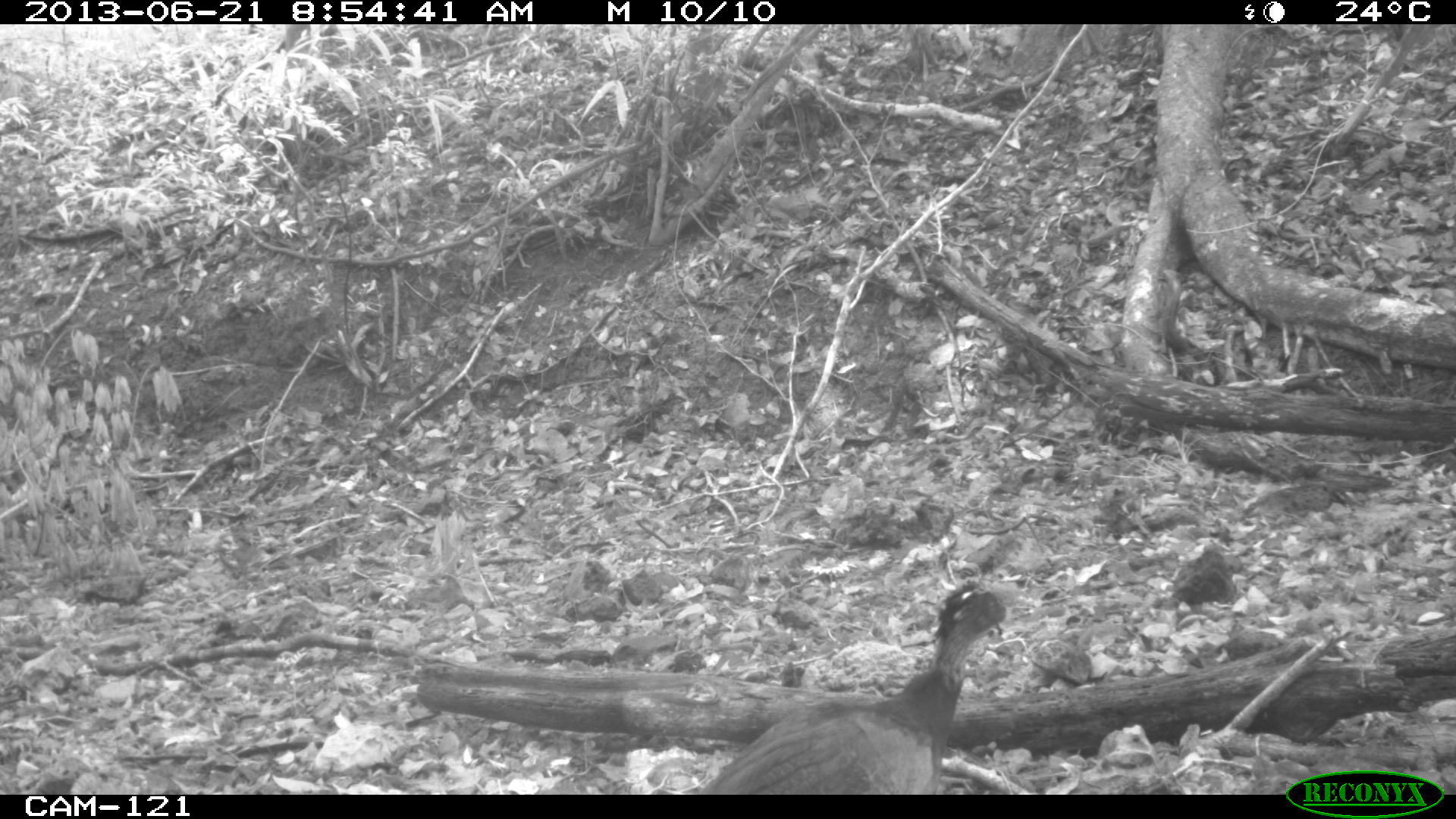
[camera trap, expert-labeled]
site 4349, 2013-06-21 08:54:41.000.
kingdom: Animalia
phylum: Chordata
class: Aves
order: Galliformes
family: Cracidae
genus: Crax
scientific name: Crax rubra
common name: great curassow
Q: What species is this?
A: Crax rubra (great curassow).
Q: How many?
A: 1.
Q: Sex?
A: Female.